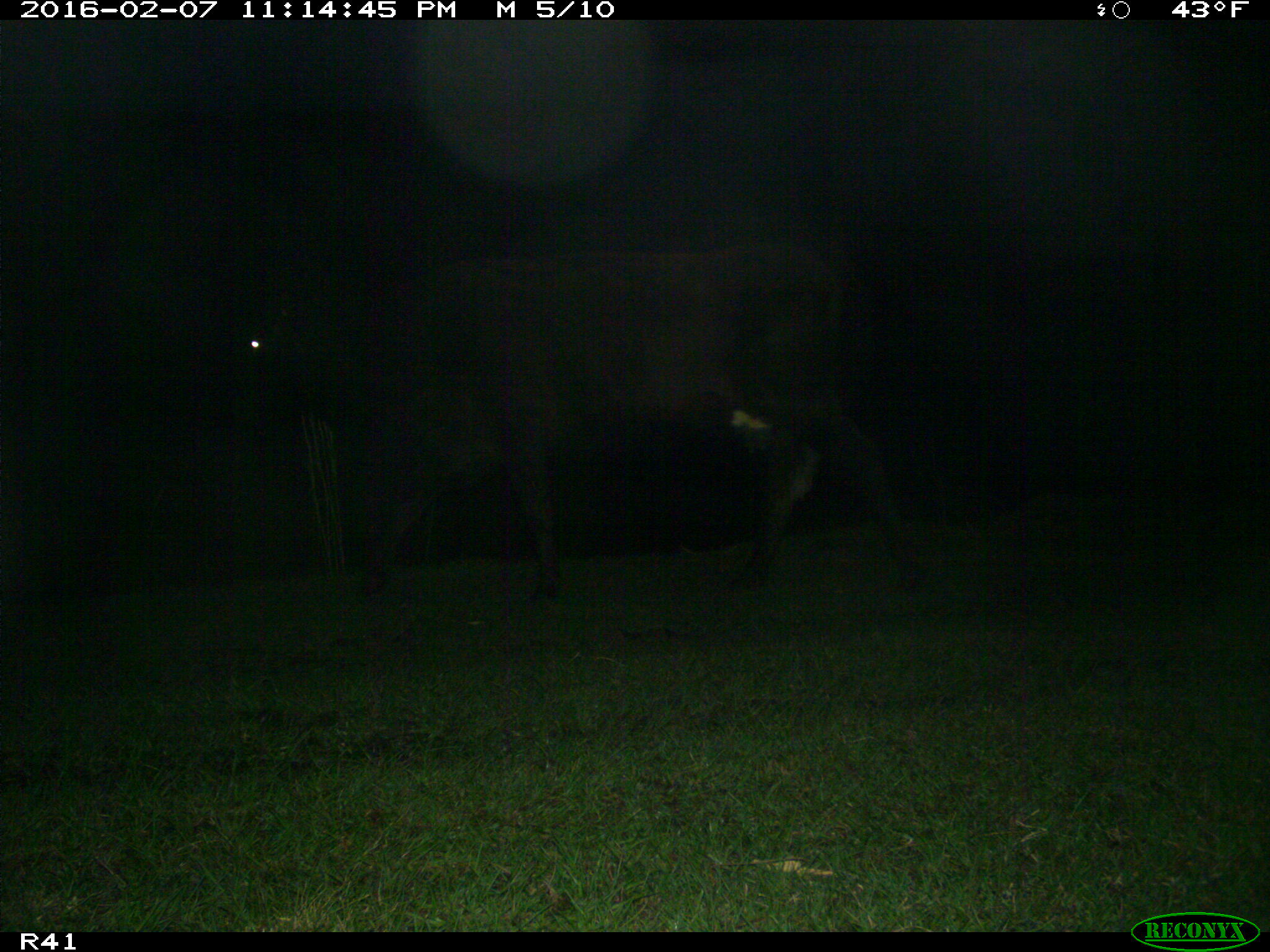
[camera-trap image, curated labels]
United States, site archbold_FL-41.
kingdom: Animalia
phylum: Chordata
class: Mammalia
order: Artiodactyla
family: Bovidae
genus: Bos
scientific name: Bos taurus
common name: domestic cow